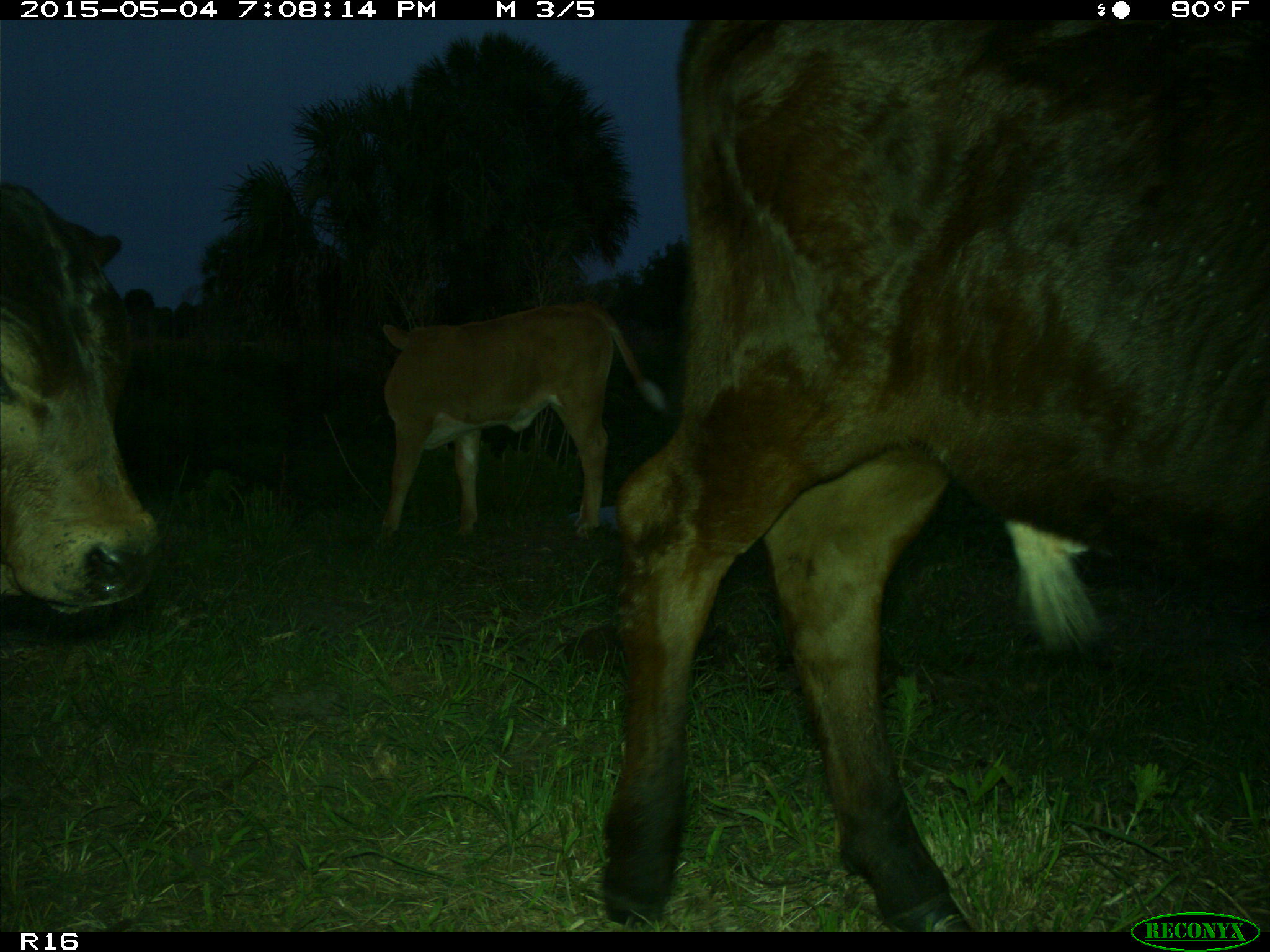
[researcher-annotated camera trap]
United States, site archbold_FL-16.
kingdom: Animalia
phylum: Chordata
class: Mammalia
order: Artiodactyla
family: Bovidae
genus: Bos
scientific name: Bos taurus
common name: domestic cow